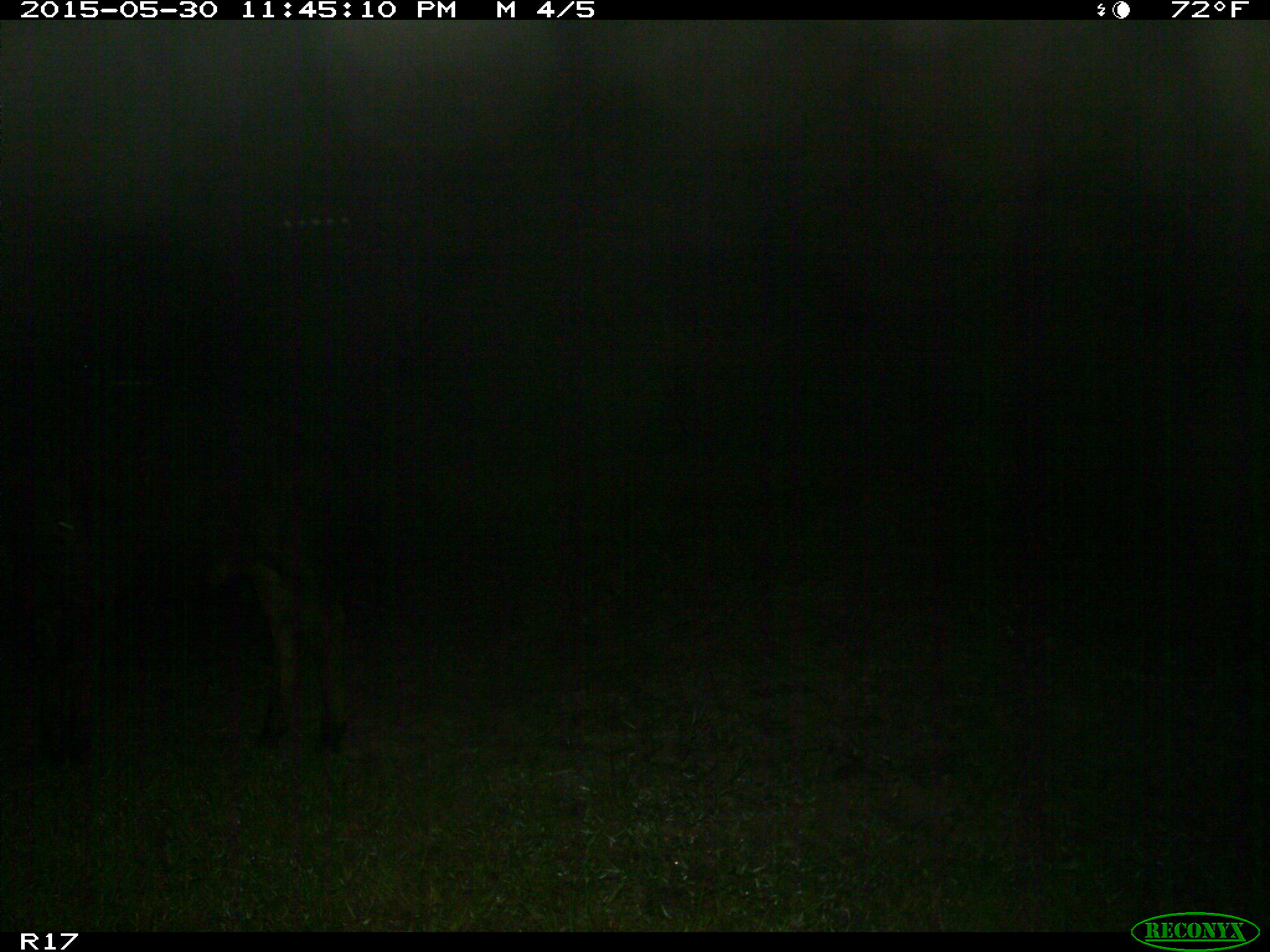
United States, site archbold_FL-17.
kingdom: Animalia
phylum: Chordata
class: Mammalia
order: Artiodactyla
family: Bovidae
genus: Bos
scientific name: Bos taurus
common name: domestic cow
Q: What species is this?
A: Bos taurus (domestic cow).